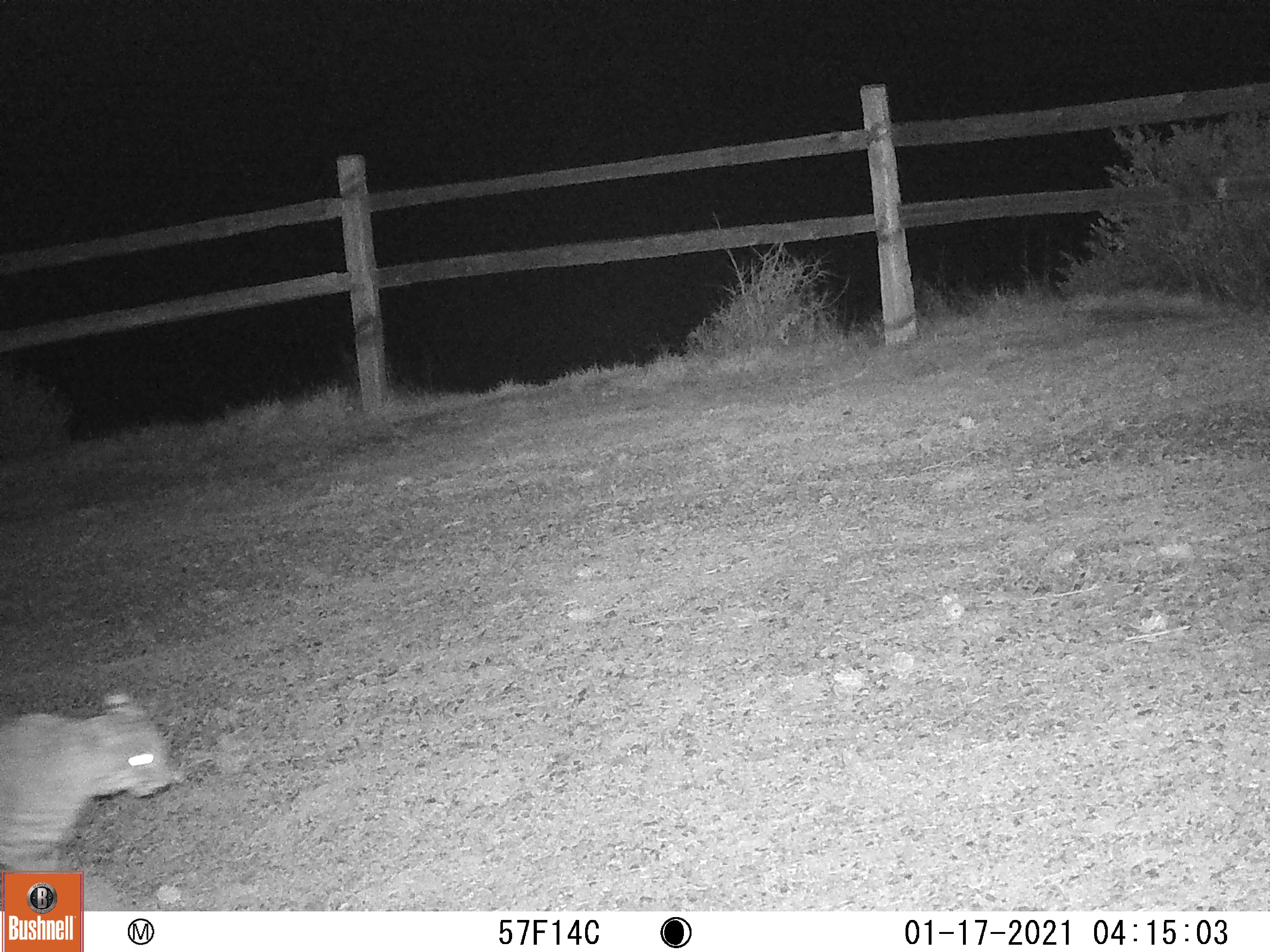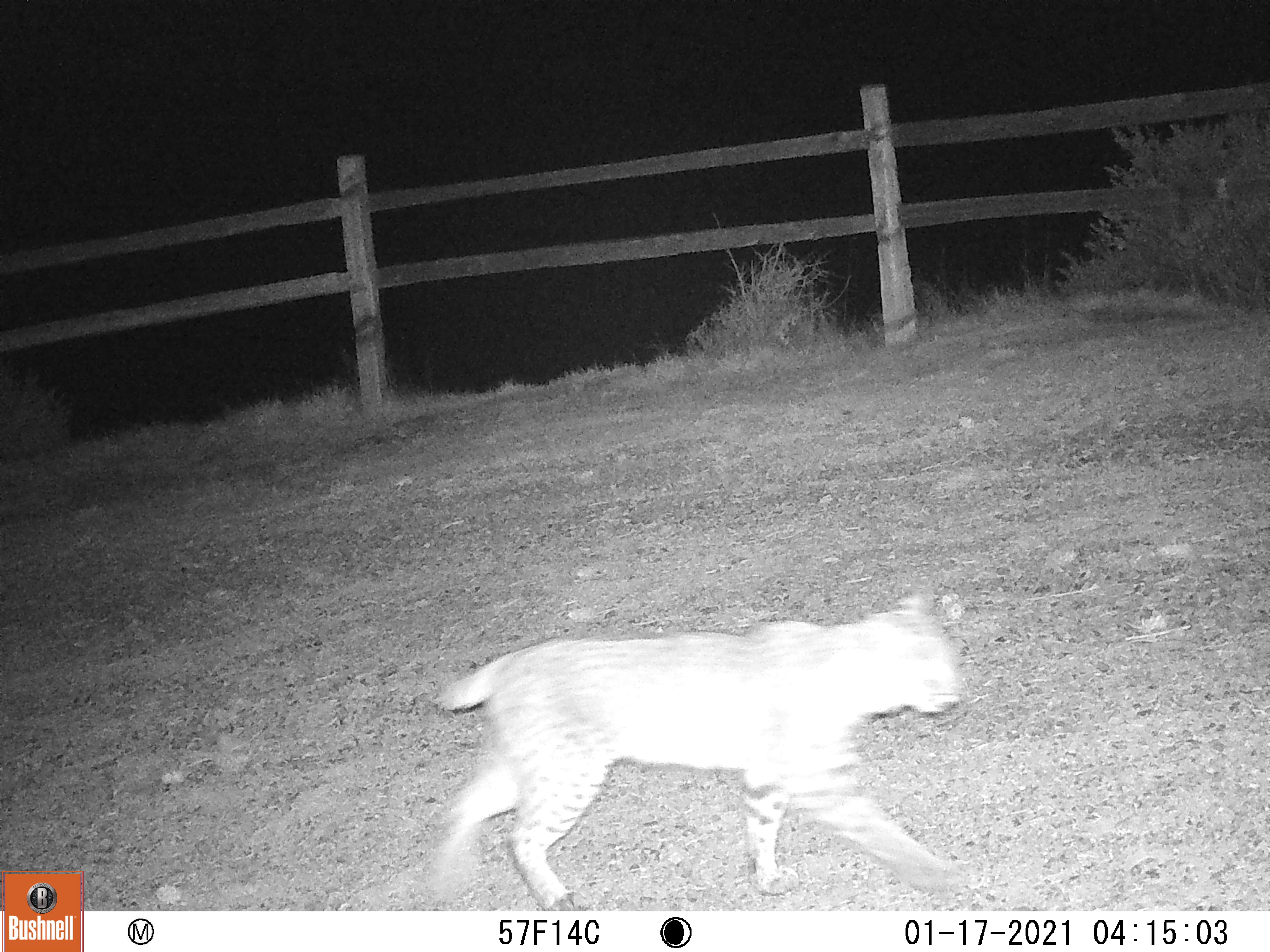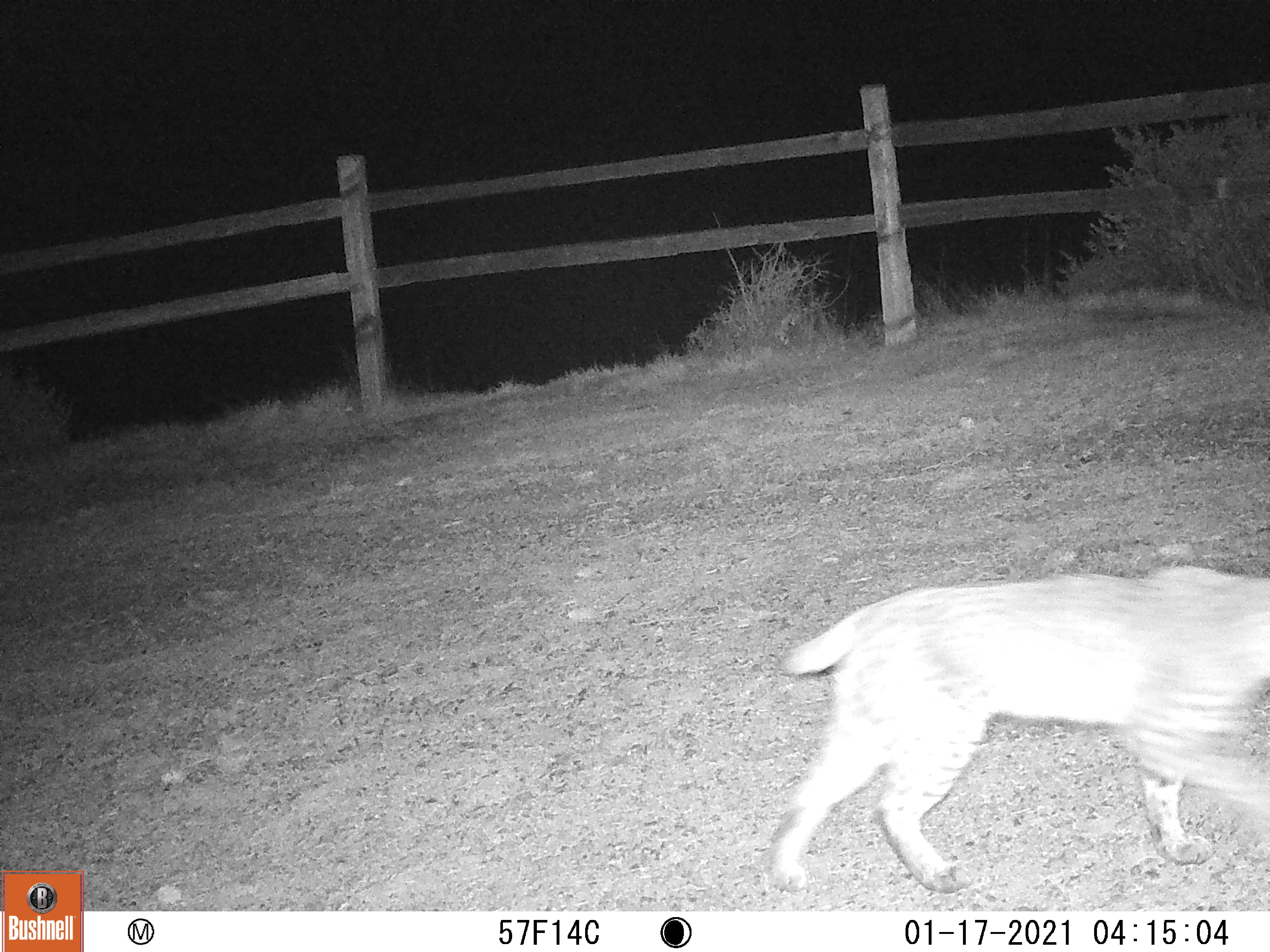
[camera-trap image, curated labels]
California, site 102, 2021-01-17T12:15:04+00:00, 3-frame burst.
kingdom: Animalia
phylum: Chordata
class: Mammalia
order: Carnivora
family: Felidae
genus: Lynx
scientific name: Lynx rufus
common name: bobcat